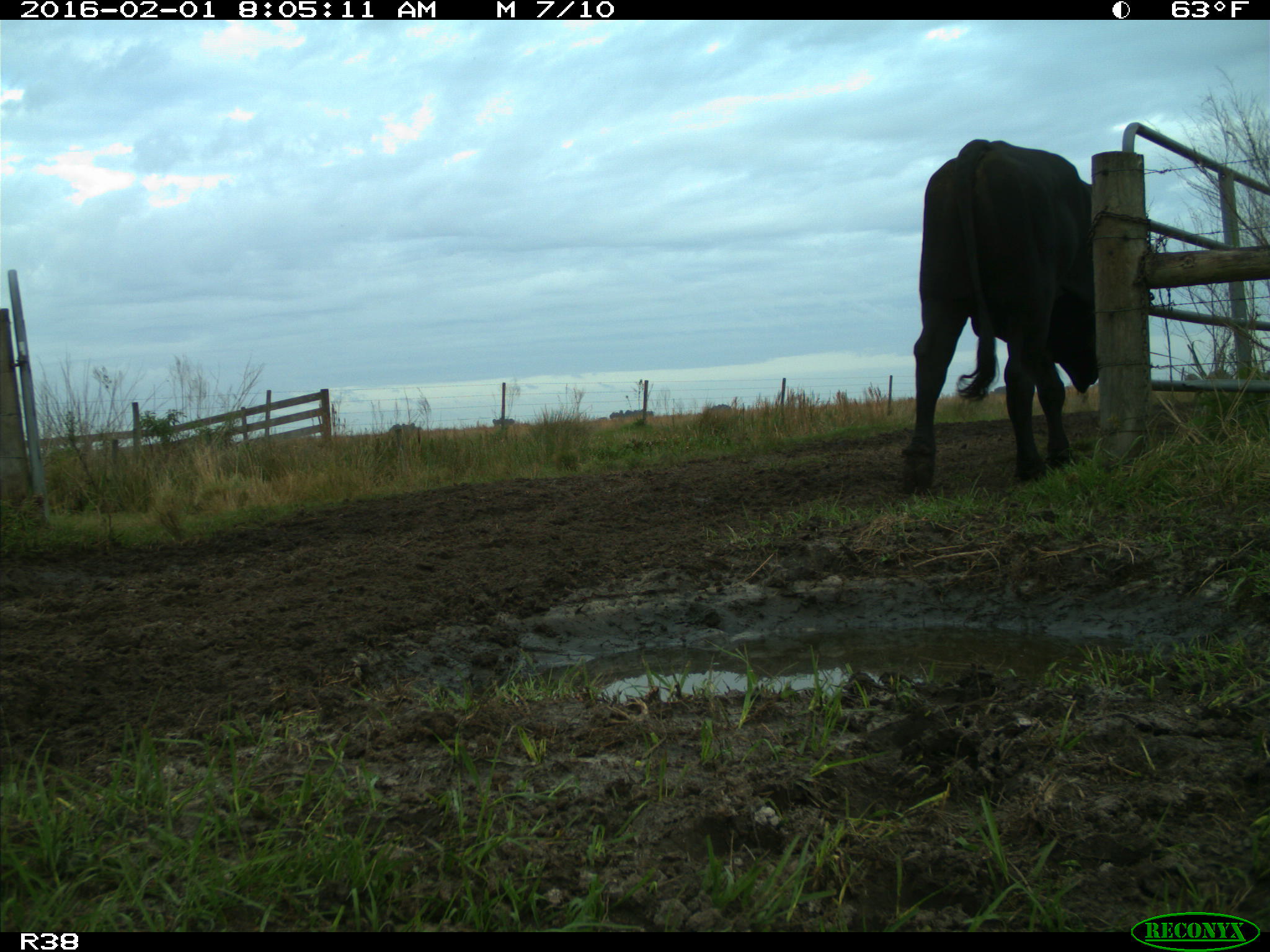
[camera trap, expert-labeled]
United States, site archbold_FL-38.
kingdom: Animalia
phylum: Chordata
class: Mammalia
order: Artiodactyla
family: Bovidae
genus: Bos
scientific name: Bos taurus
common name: domestic cow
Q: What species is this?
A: Bos taurus (domestic cow).